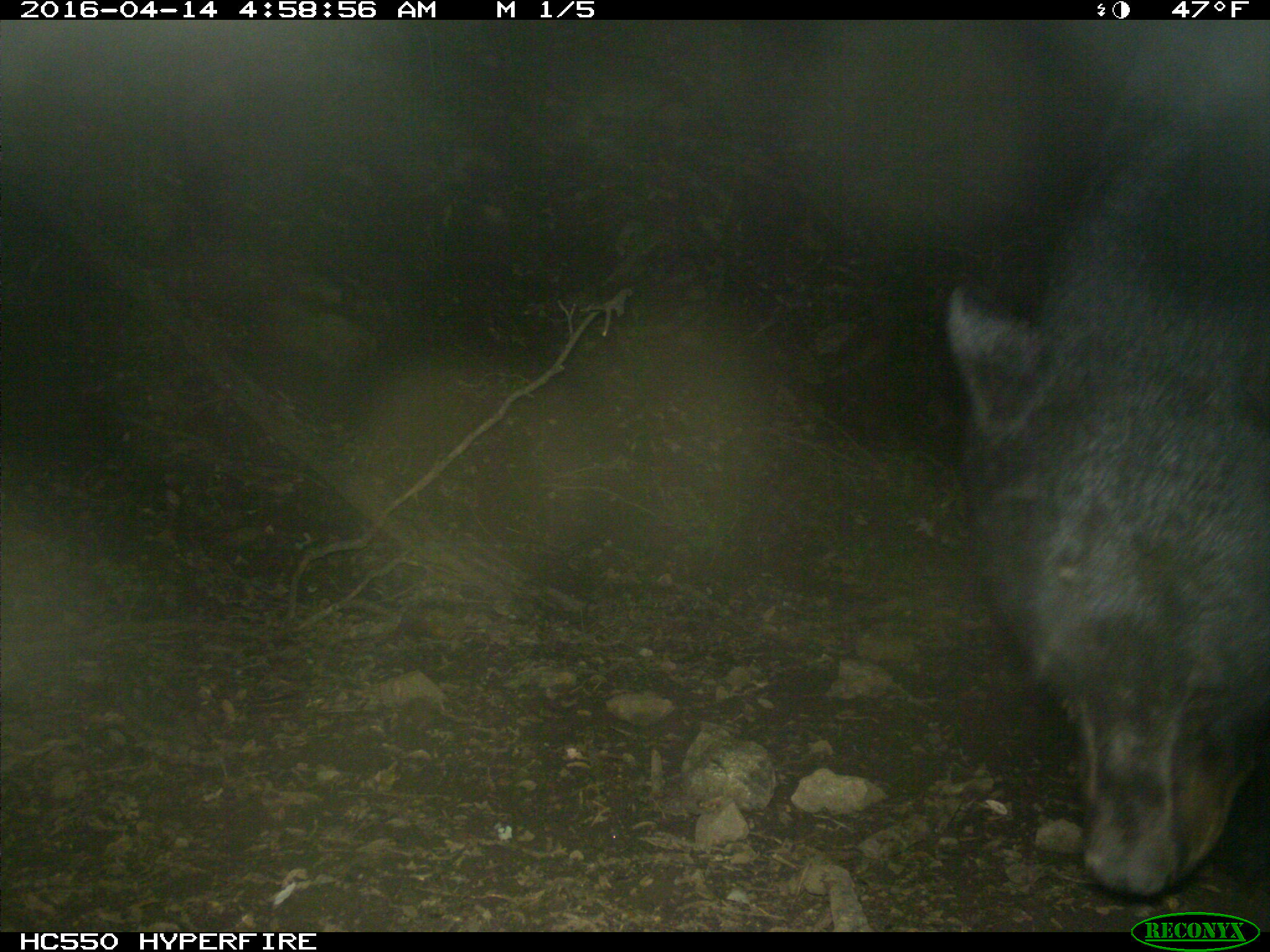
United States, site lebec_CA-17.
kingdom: Animalia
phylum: Chordata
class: Mammalia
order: Carnivora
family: Ursidae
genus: Ursus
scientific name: Ursus americanus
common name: american black bear